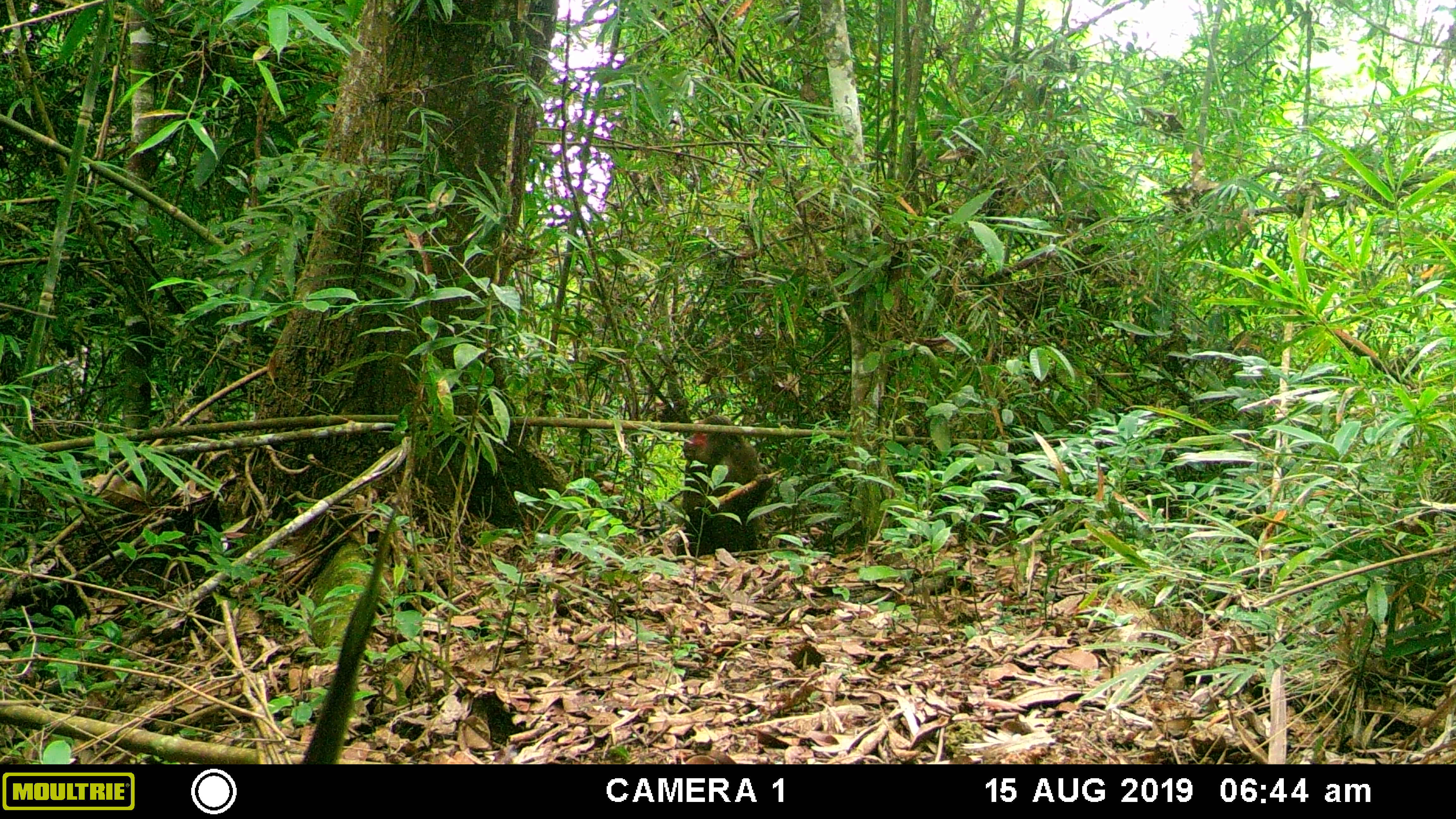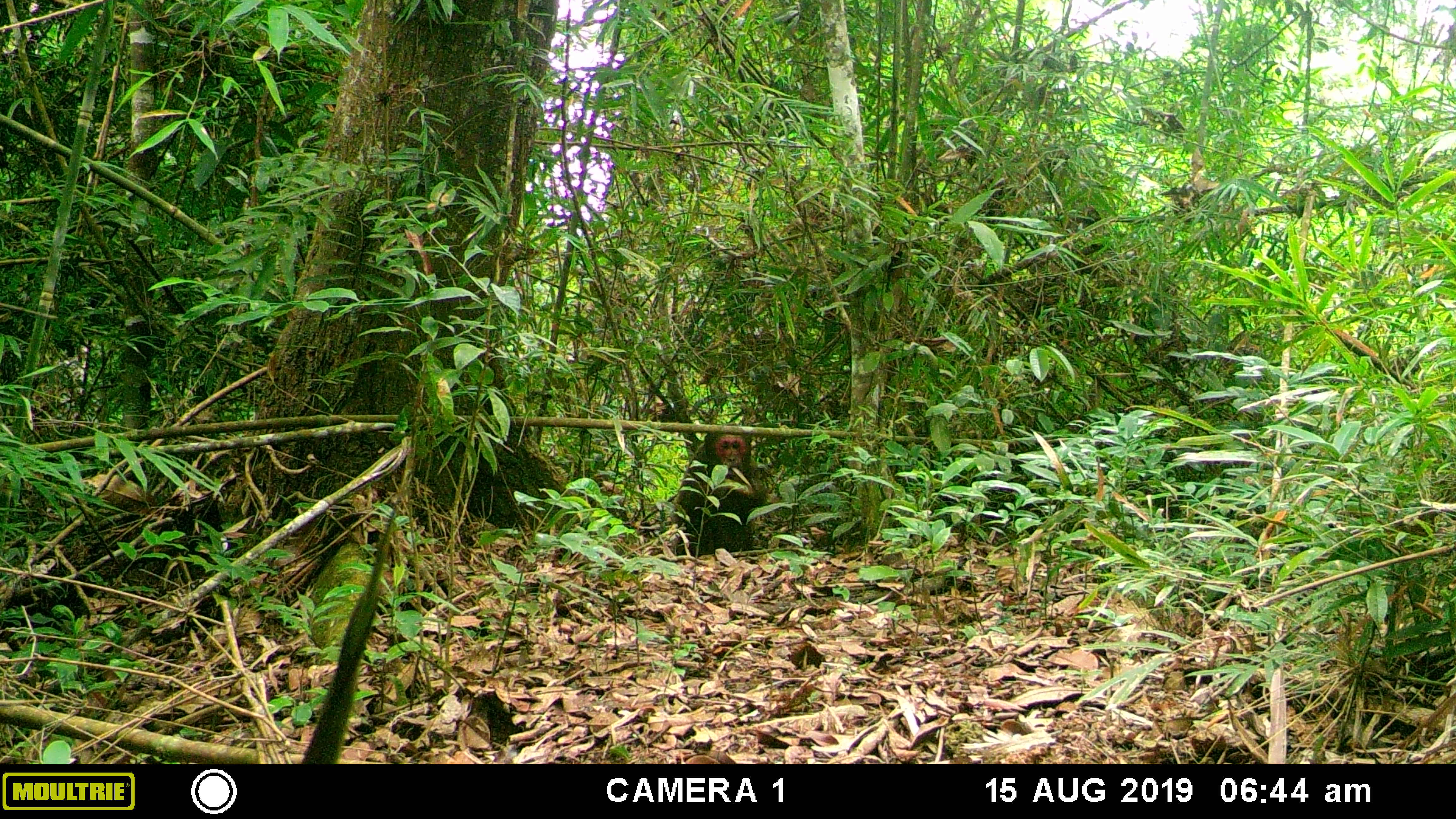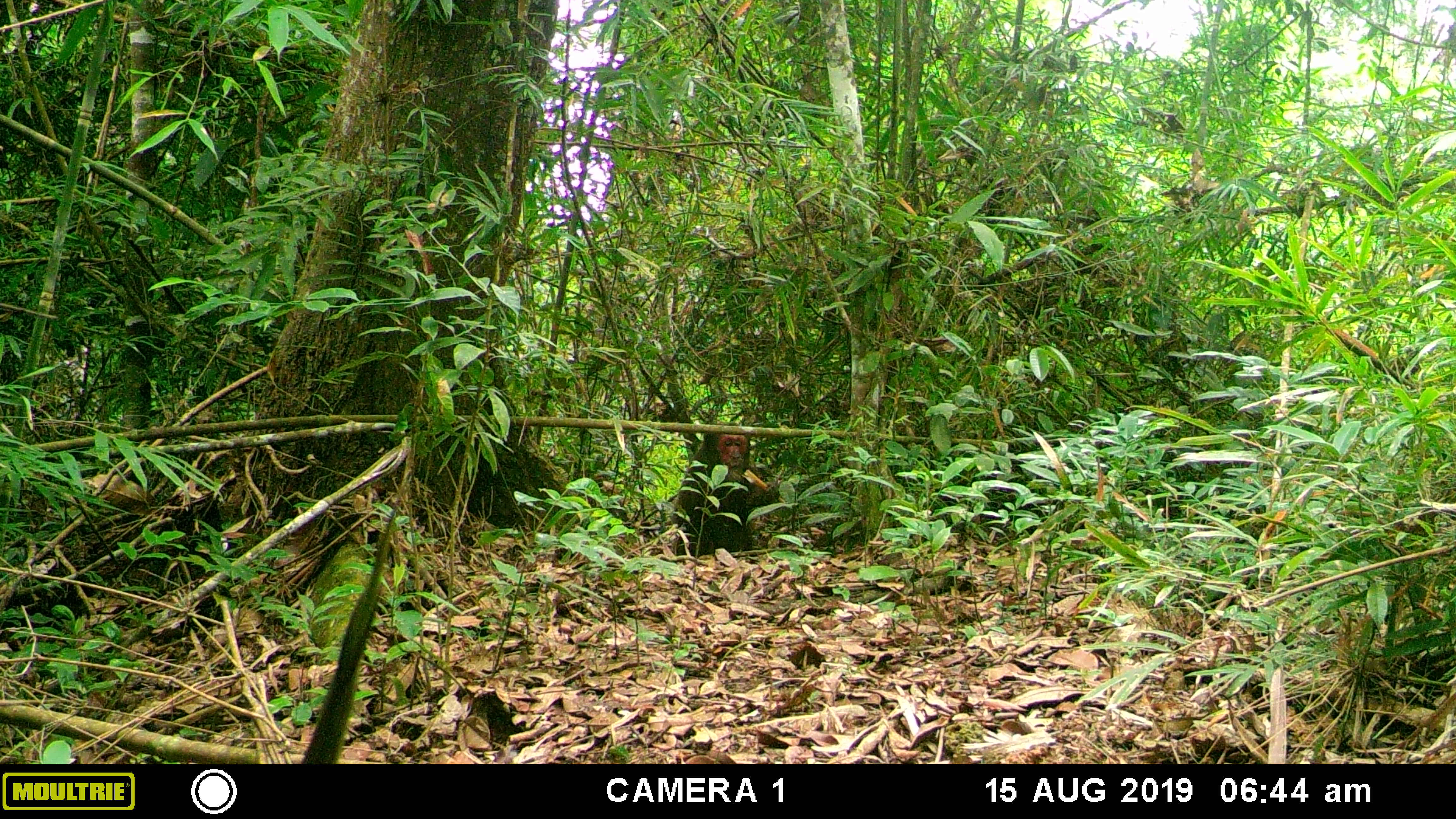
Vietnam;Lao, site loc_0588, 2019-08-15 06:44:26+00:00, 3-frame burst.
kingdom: Animalia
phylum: Chordata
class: Mammalia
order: Primates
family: Cercopithecidae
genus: Macaca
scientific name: Macaca arctoides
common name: stump-tailed macaque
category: stump tailed macaque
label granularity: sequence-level